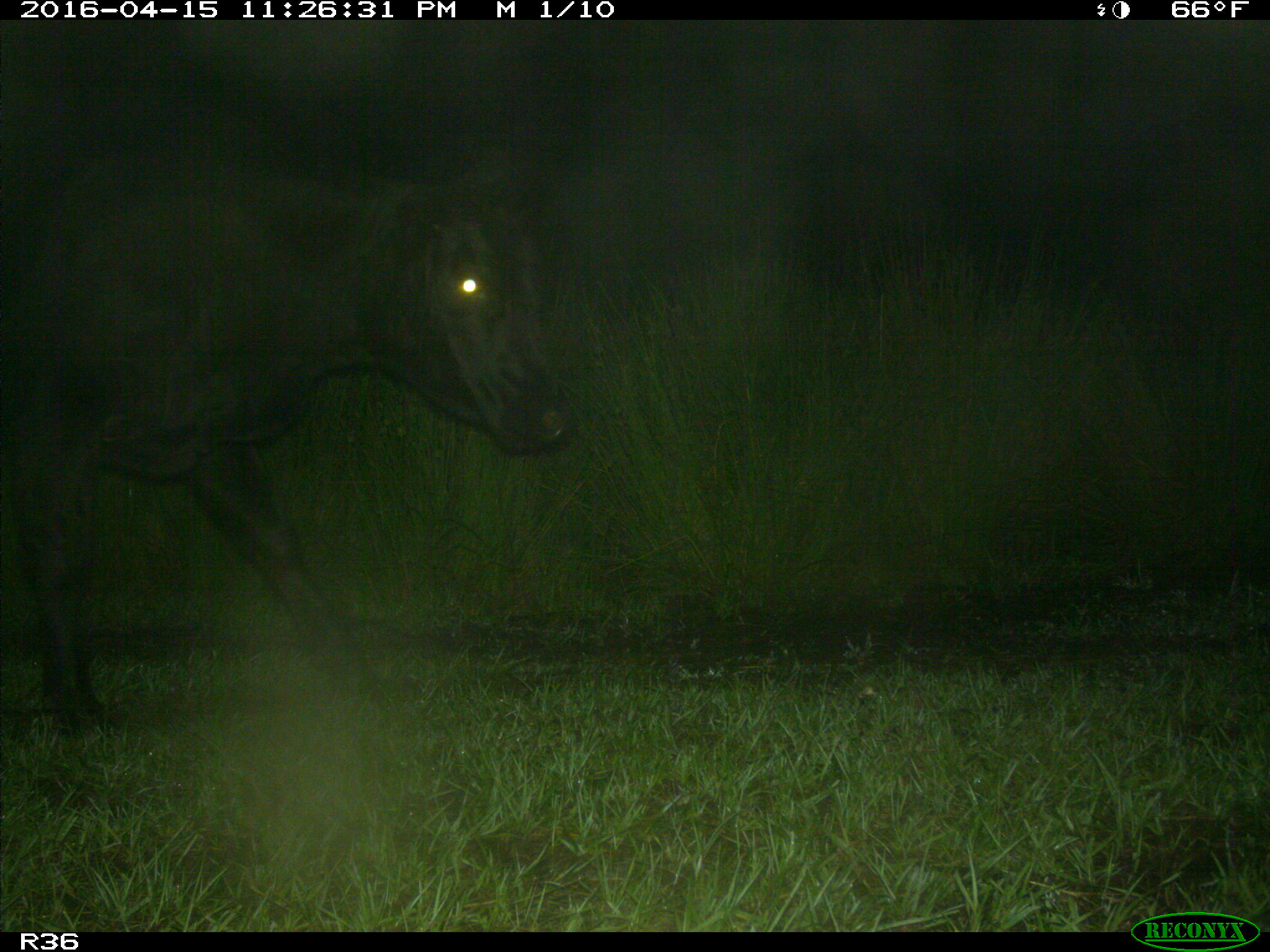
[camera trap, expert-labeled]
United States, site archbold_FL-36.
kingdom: Animalia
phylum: Chordata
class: Mammalia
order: Artiodactyla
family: Bovidae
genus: Bos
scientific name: Bos taurus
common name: domestic cow